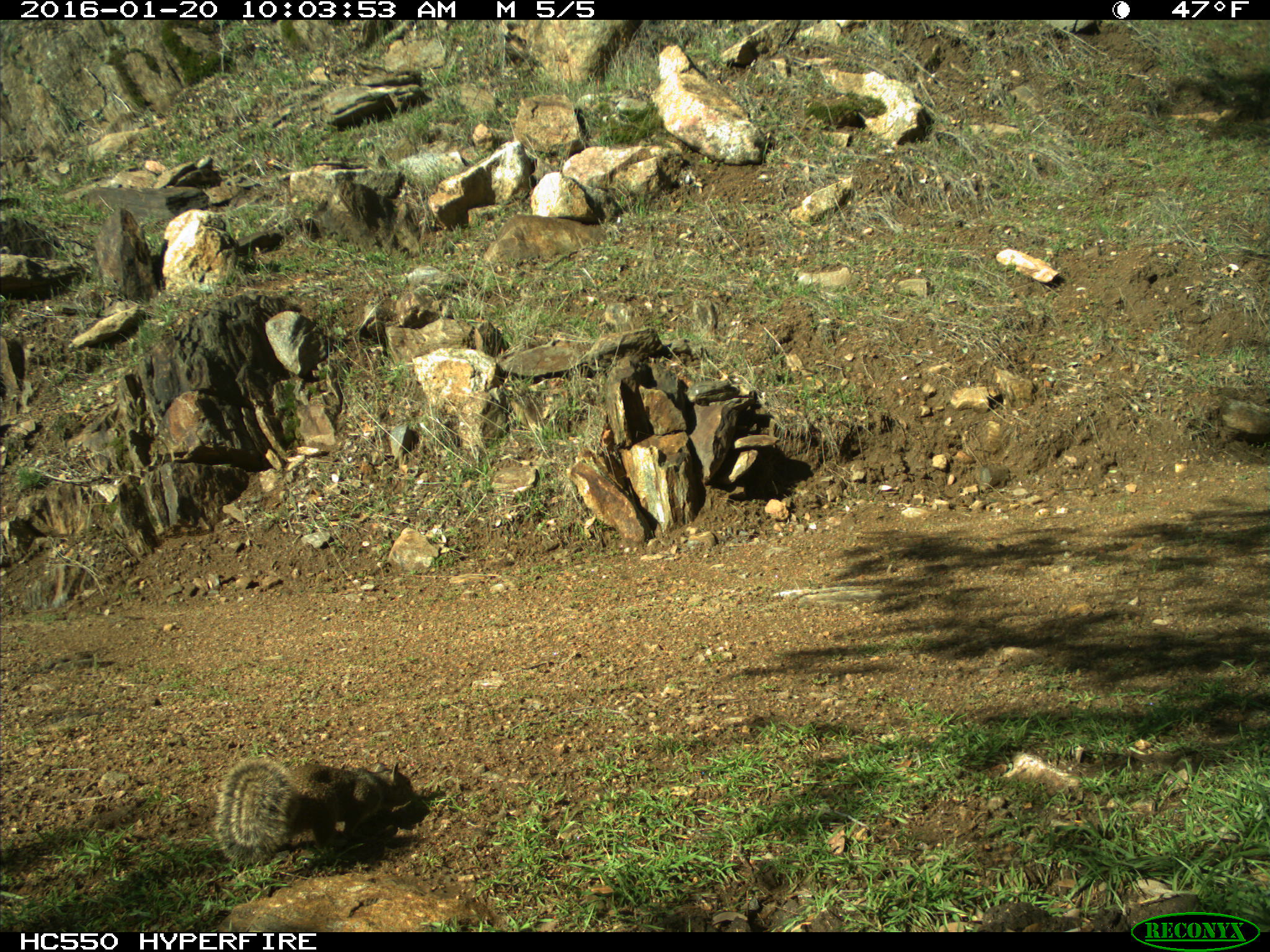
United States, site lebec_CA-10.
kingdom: Animalia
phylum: Chordata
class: Mammalia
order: Rodentia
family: Sciuridae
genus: Otospermophilus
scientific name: Otospermophilus beecheyi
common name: california ground squirrel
Otospermophilus beecheyi (california ground squirrel).